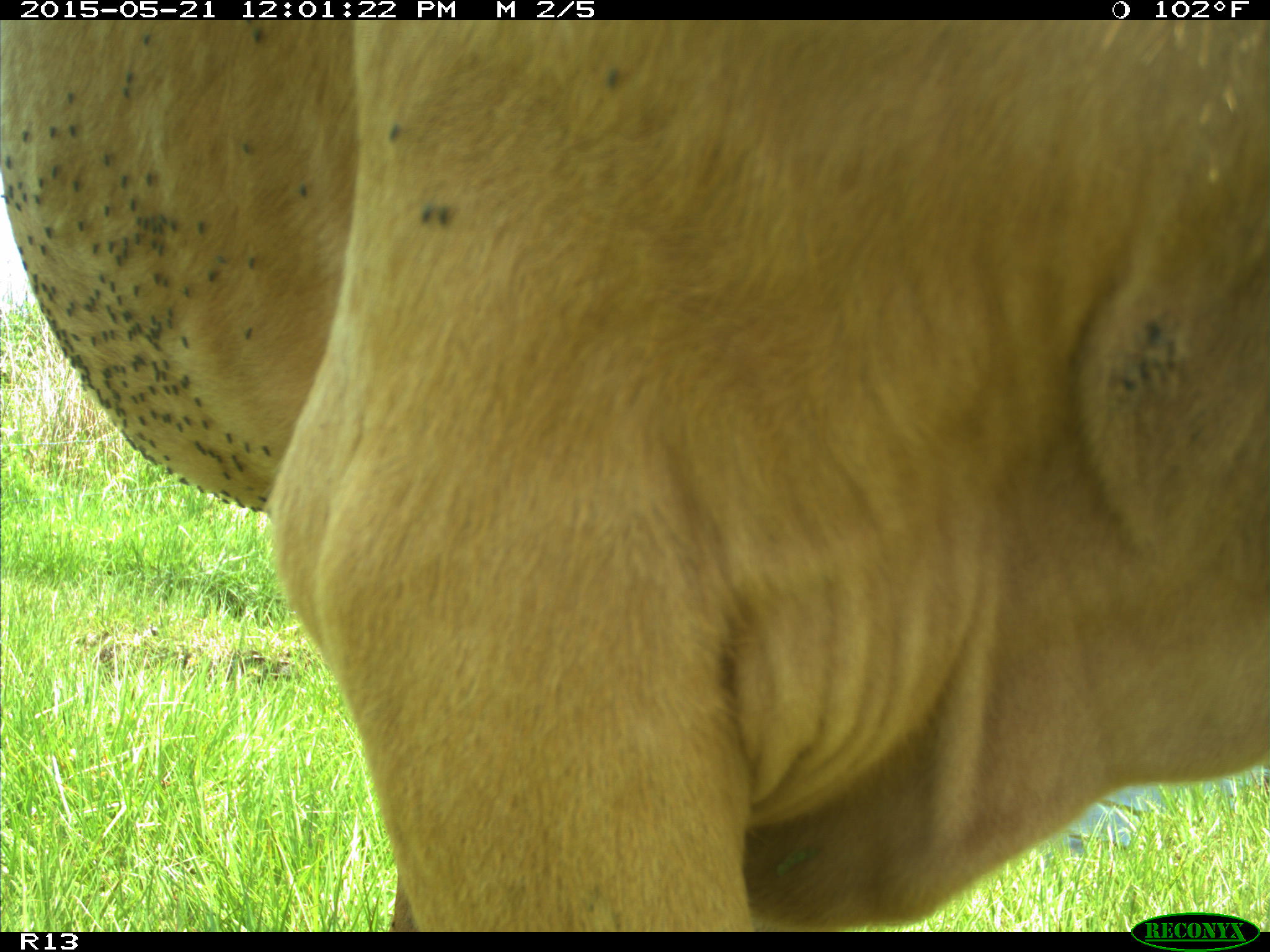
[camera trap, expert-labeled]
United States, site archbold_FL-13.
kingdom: Animalia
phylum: Chordata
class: Mammalia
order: Artiodactyla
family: Bovidae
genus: Bos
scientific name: Bos taurus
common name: domestic cow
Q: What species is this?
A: Bos taurus (domestic cow).